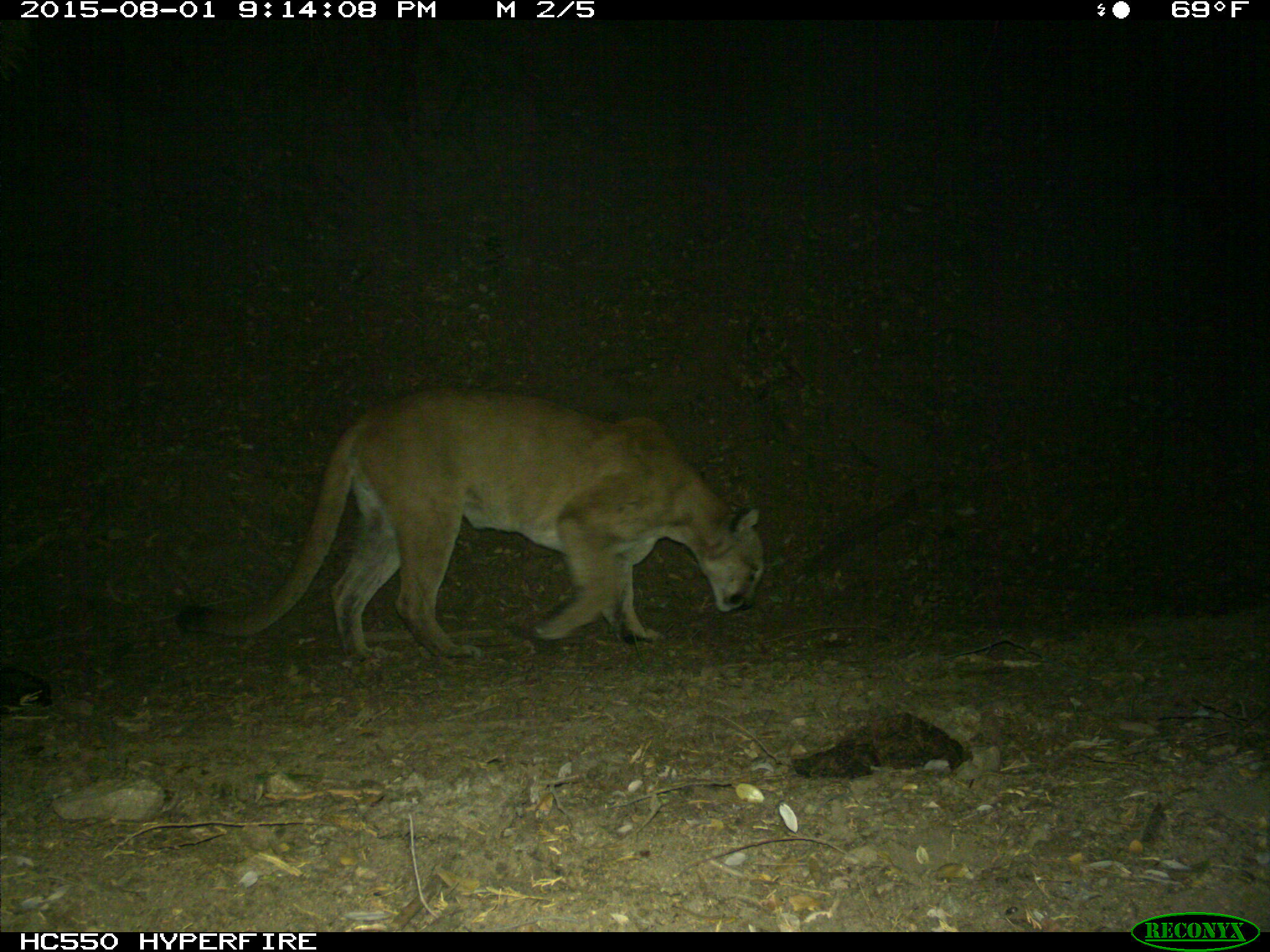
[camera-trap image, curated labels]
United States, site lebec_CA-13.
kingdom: Animalia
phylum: Chordata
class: Mammalia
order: Carnivora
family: Felidae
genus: Puma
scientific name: Puma concolor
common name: mountain lion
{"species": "Puma concolor (mountain lion)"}